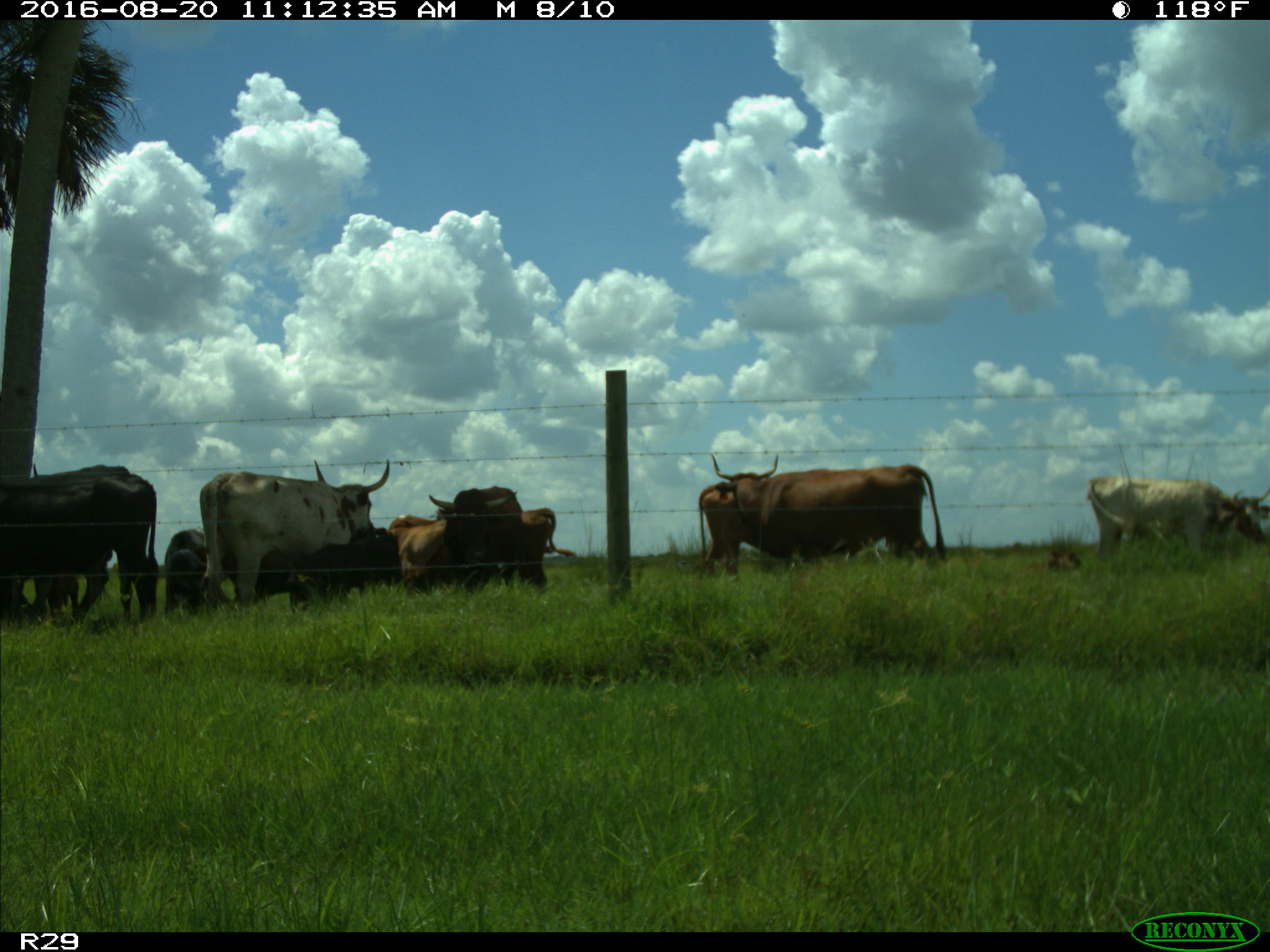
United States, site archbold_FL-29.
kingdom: Animalia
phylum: Chordata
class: Mammalia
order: Artiodactyla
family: Bovidae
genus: Bos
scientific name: Bos taurus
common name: domestic cow